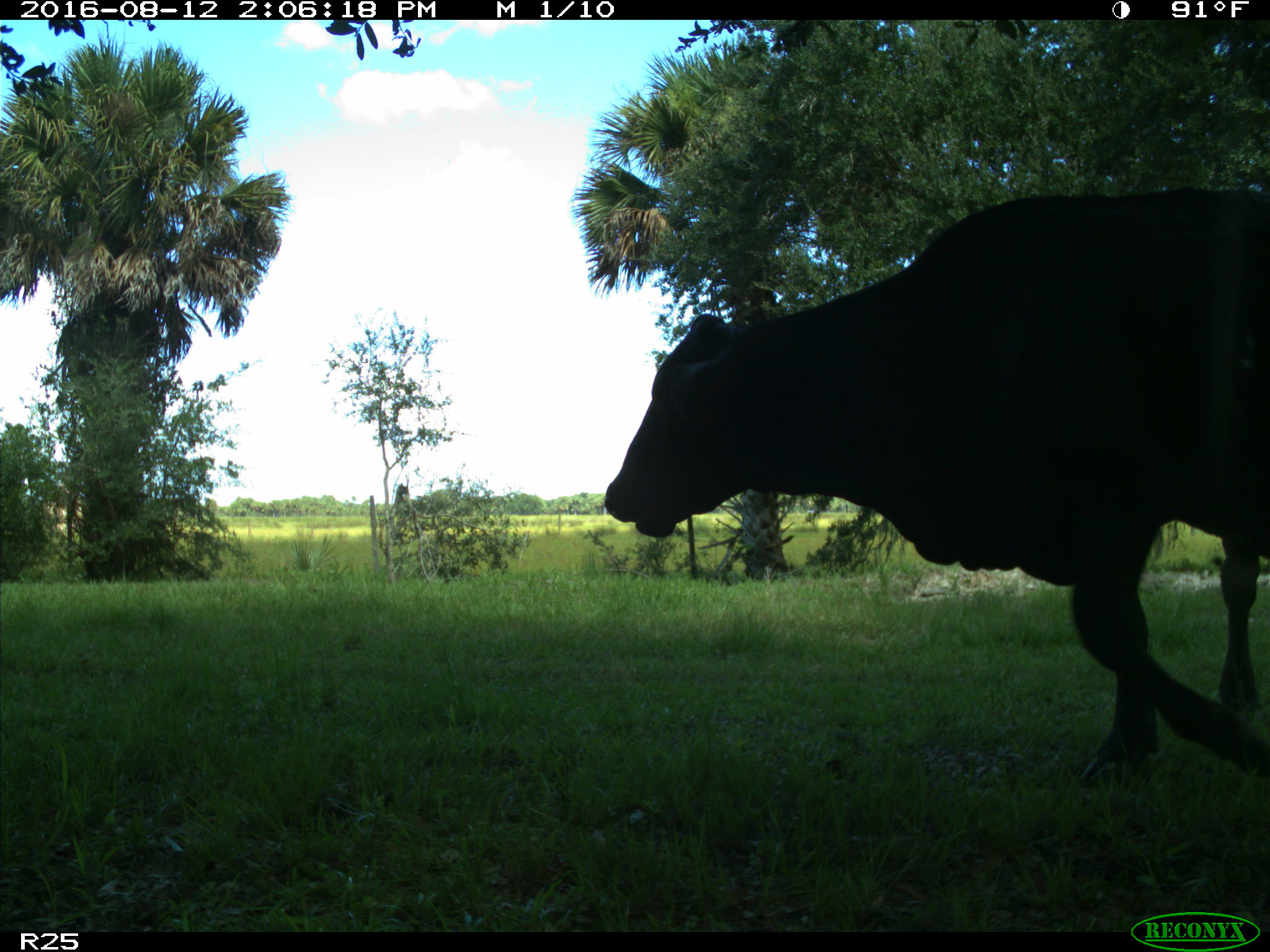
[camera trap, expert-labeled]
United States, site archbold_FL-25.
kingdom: Animalia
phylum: Chordata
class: Mammalia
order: Artiodactyla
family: Bovidae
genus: Bos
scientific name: Bos taurus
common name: domestic cow